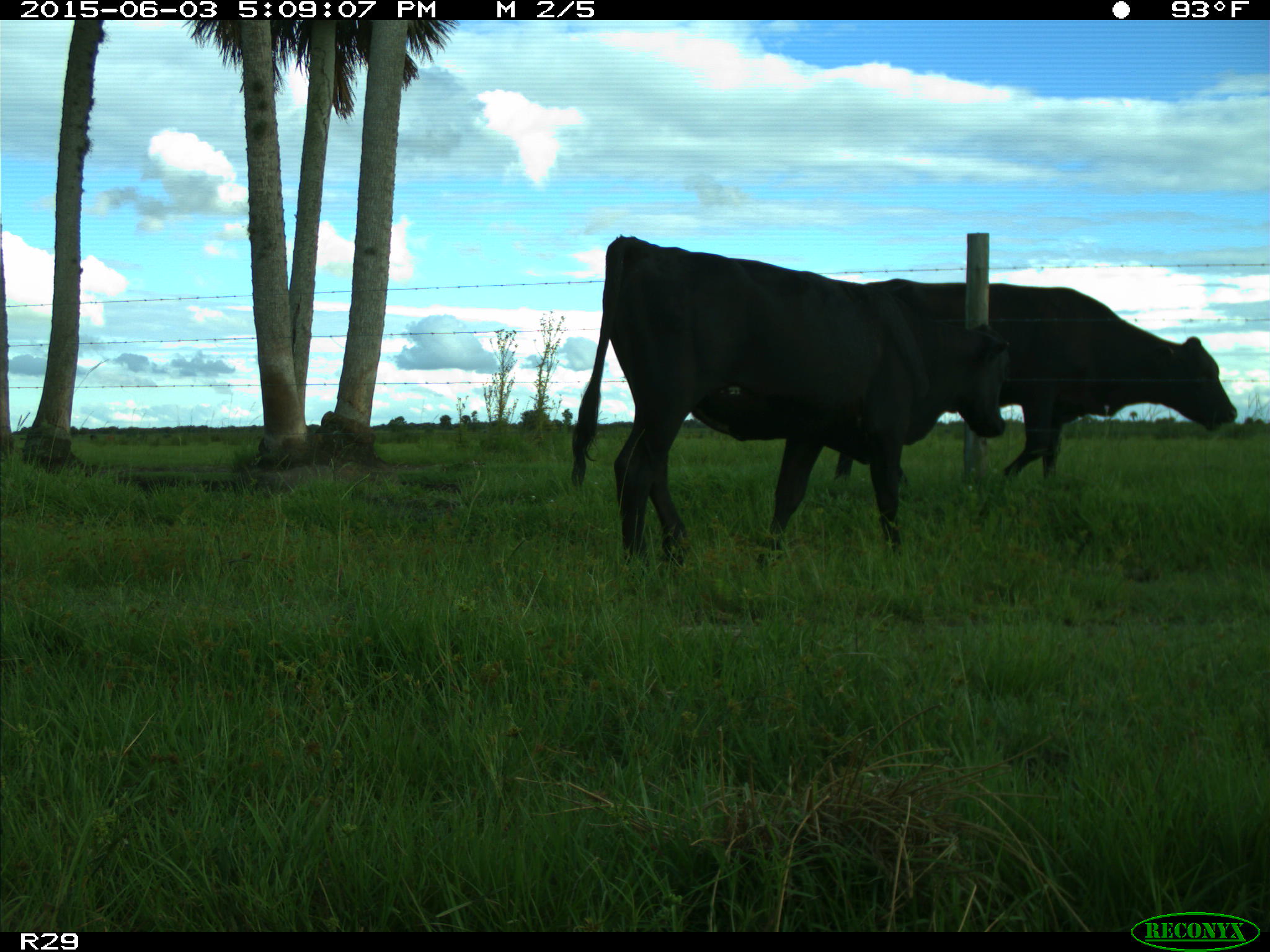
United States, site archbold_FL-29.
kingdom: Animalia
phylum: Chordata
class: Mammalia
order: Artiodactyla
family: Bovidae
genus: Bos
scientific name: Bos taurus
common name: domestic cow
Bos taurus (domestic cow).